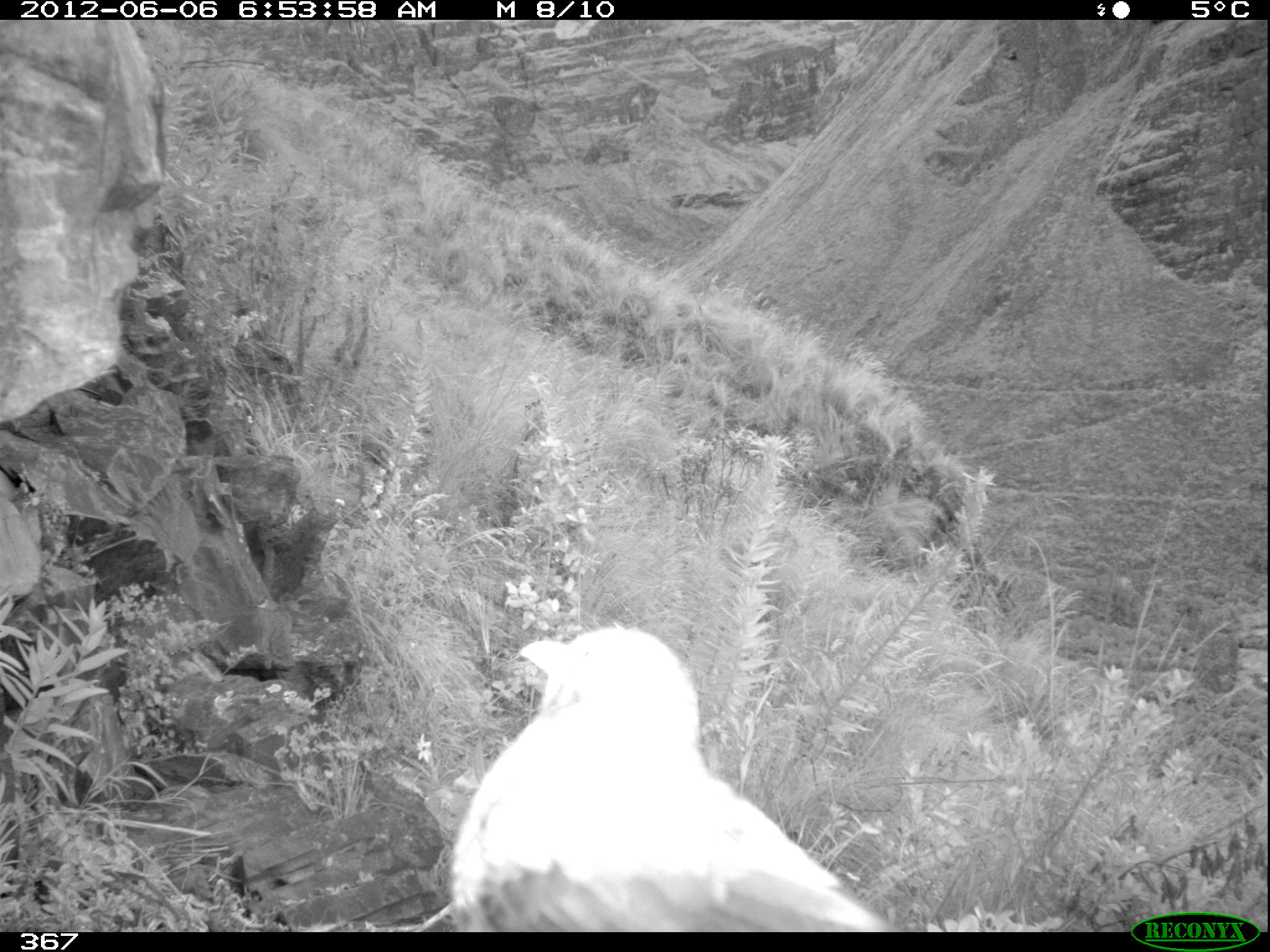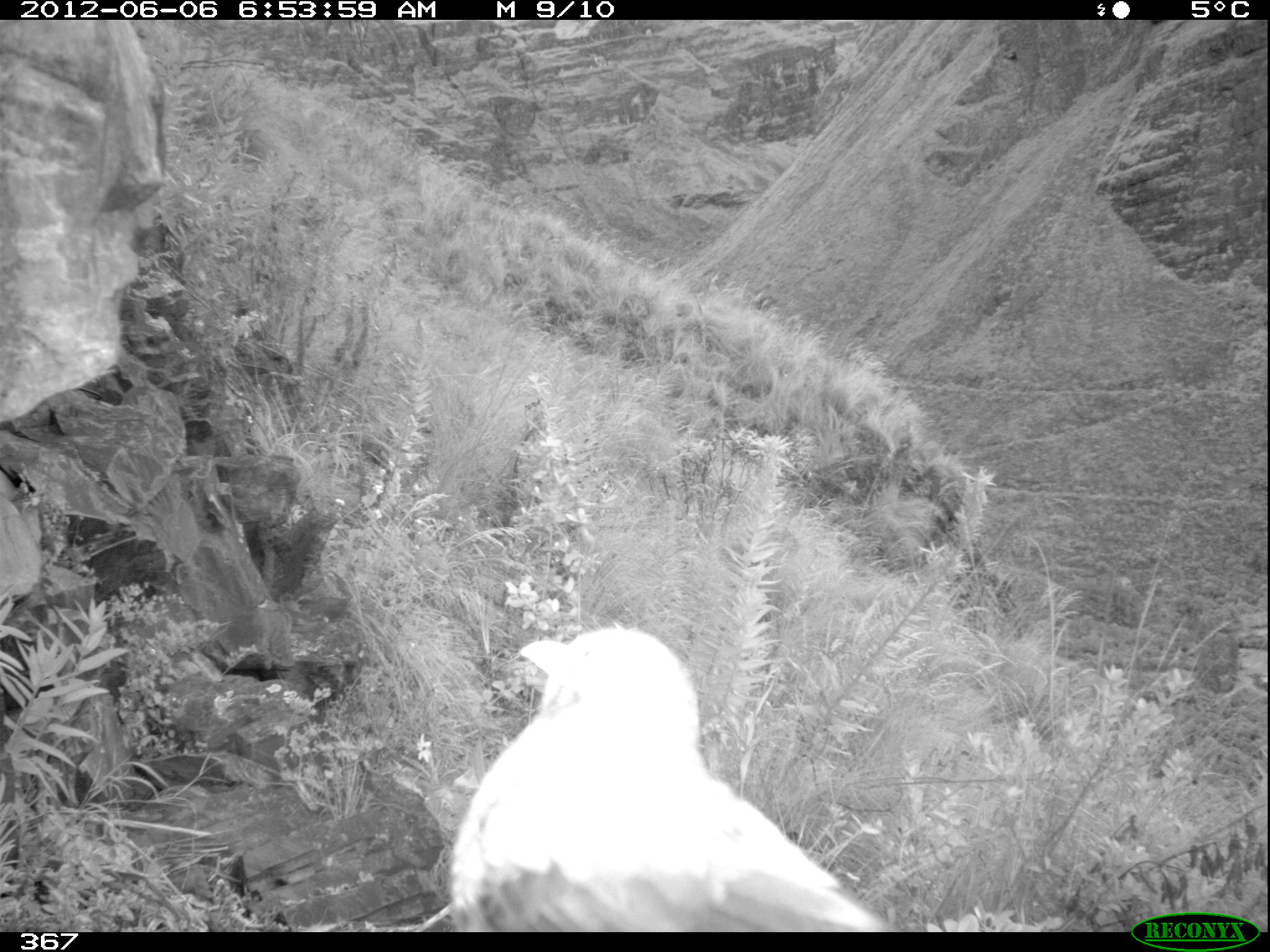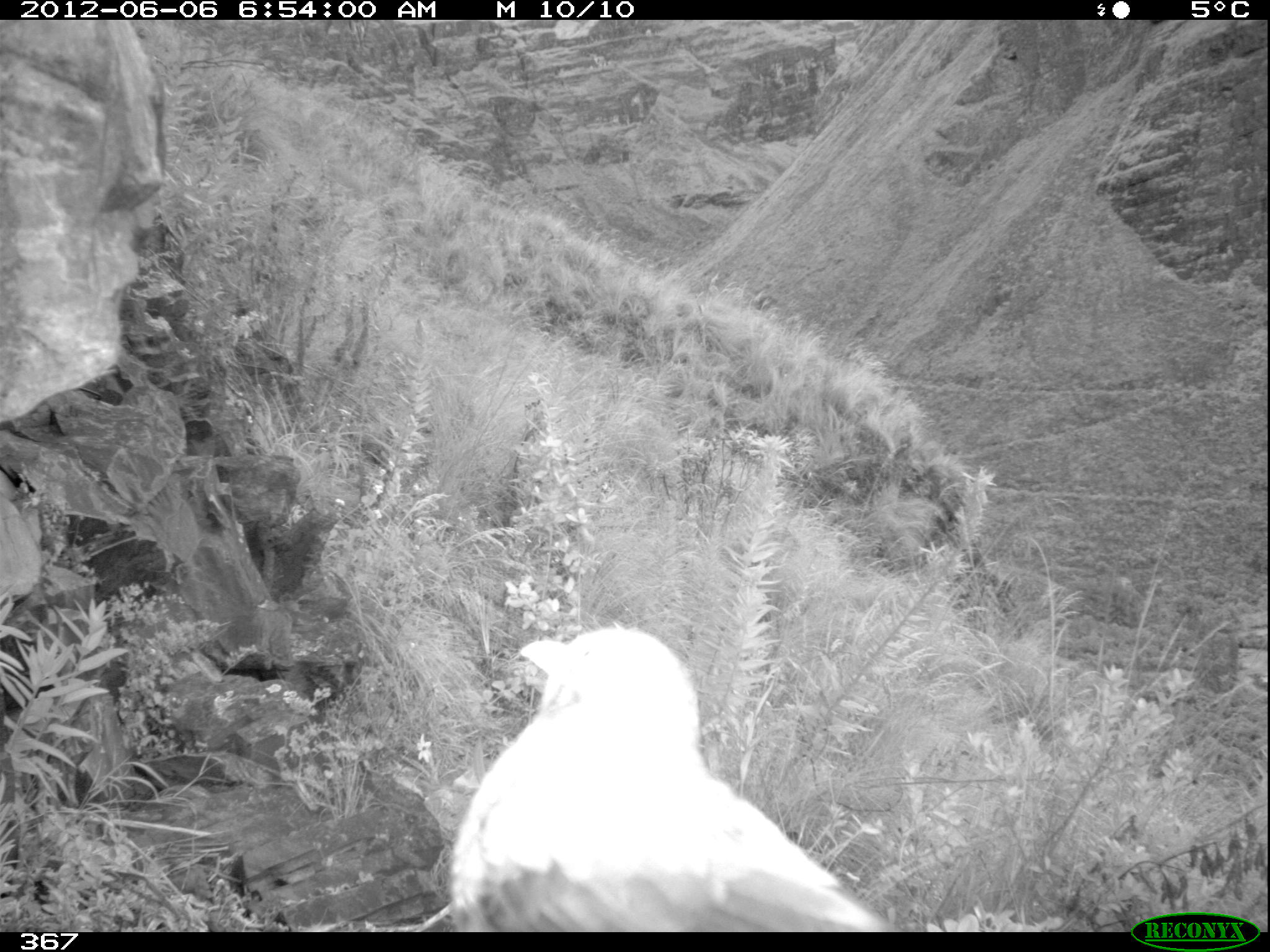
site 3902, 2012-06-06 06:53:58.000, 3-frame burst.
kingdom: Animalia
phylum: Chordata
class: Aves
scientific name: Aves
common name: bird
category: unknown bird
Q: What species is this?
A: Unknown bird (bird) (Aves).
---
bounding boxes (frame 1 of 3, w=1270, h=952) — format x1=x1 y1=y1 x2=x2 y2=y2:
unknown bird: x1=447 y1=621 x2=905 y2=930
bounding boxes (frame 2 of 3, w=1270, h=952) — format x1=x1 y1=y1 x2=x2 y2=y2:
unknown bird: x1=445 y1=624 x2=905 y2=928